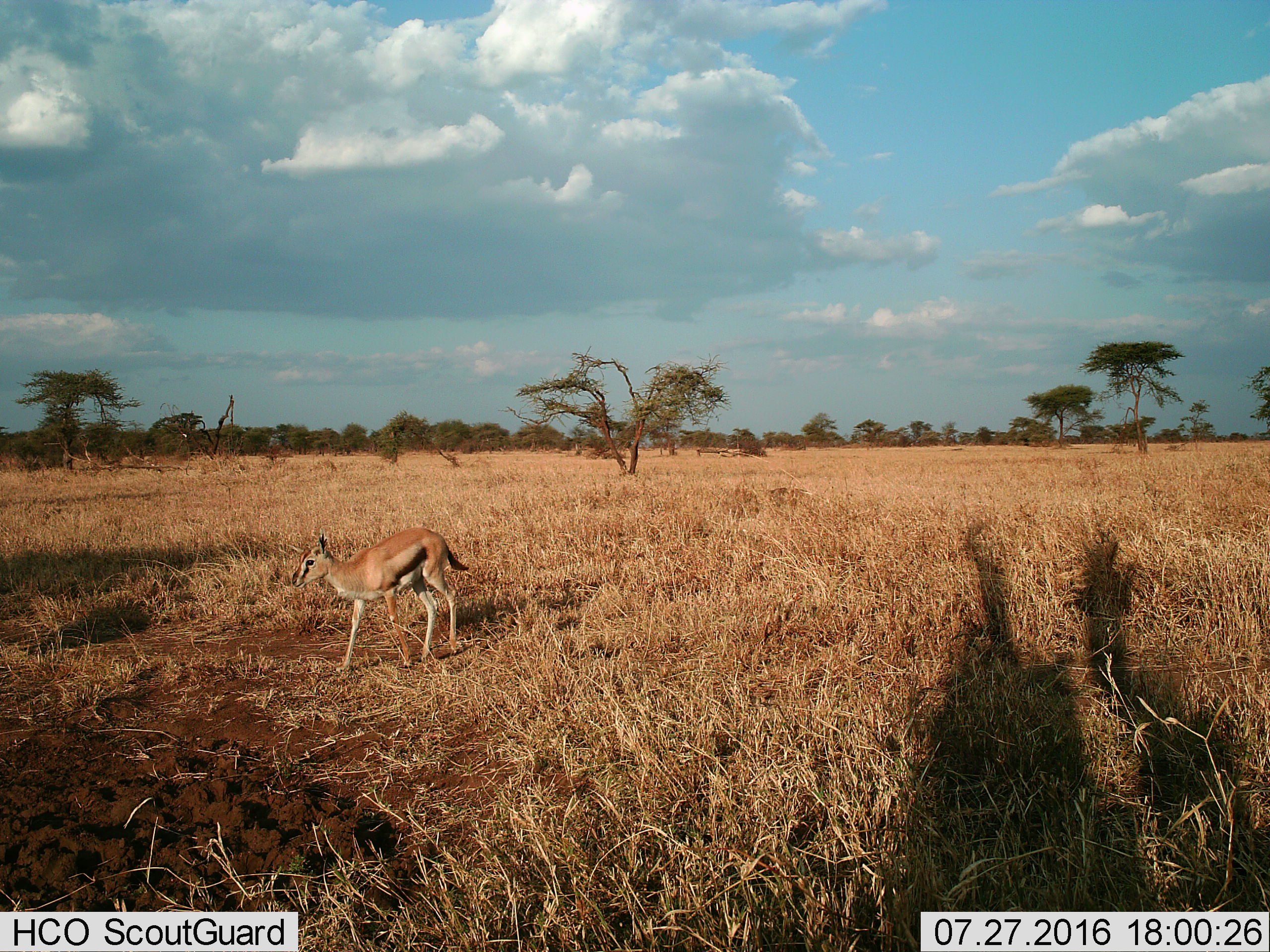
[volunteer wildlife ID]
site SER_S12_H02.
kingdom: Animalia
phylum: Chordata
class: Mammalia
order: Artiodactyla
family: Bovidae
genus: Eudorcas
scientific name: Eudorcas thomsonii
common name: thomson's gazelle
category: gazellethomsons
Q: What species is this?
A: Gazellethomsons (thomson's gazelle) (Eudorcas thomsonii).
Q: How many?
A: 1.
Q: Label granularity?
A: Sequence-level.